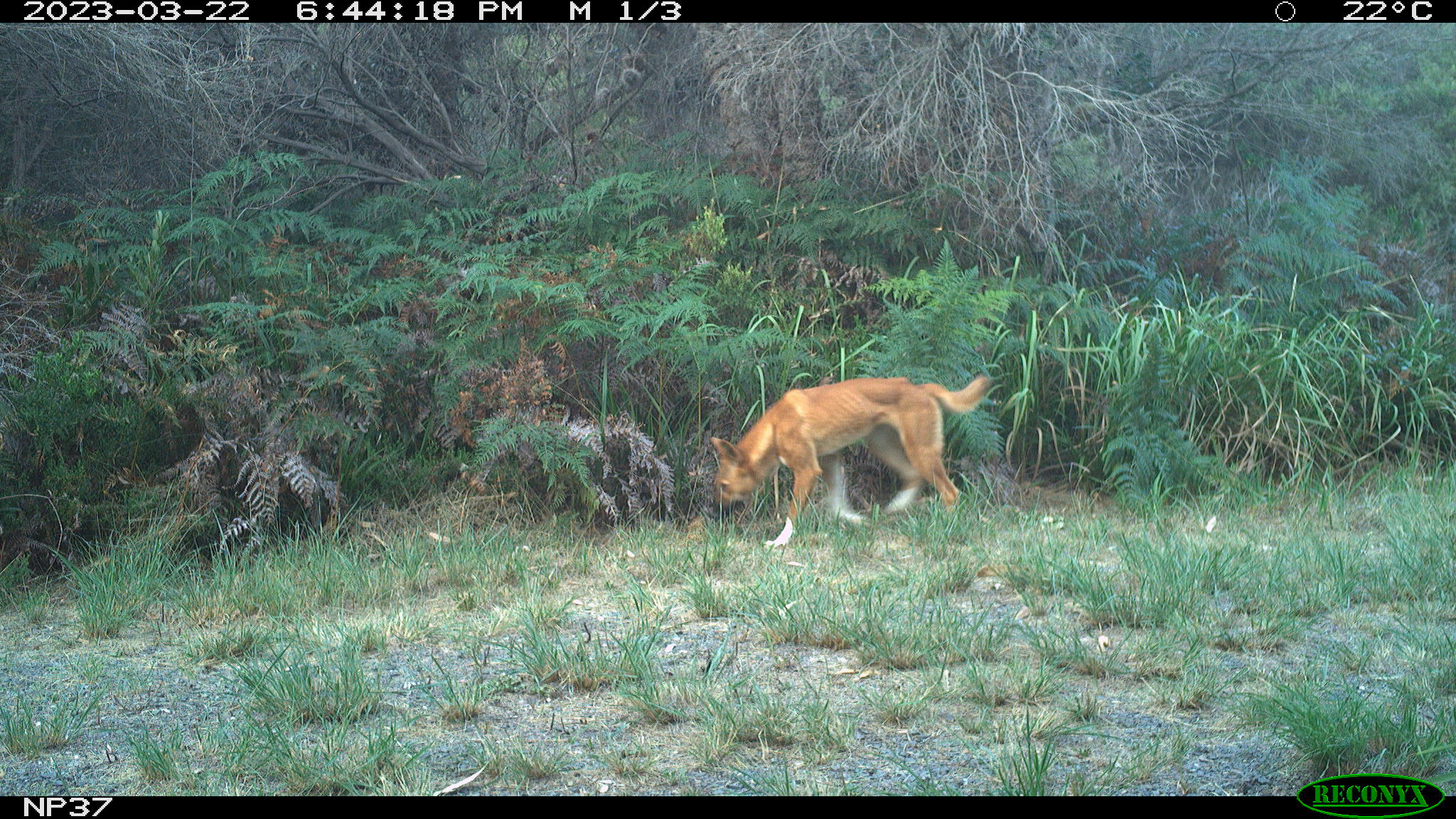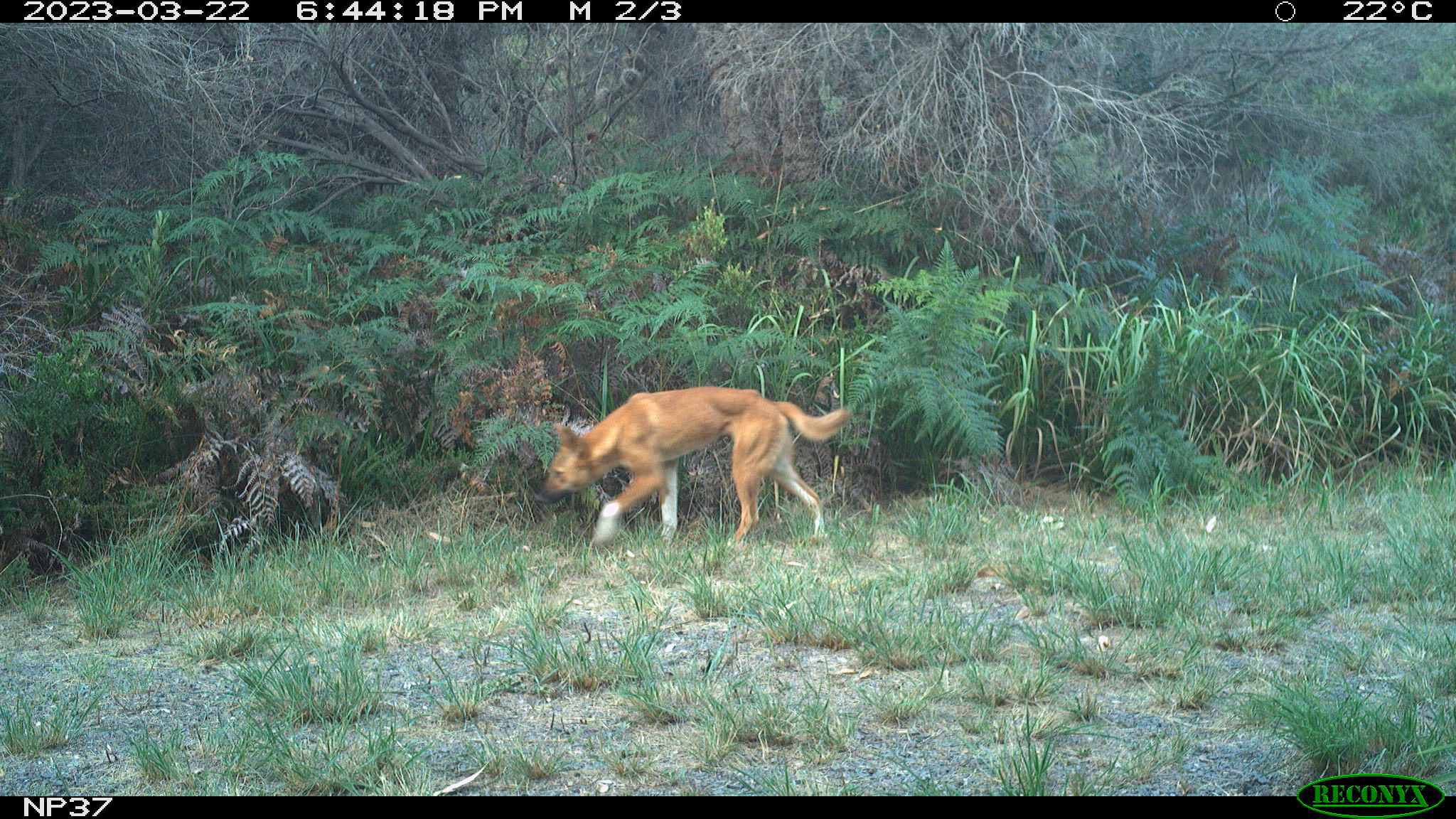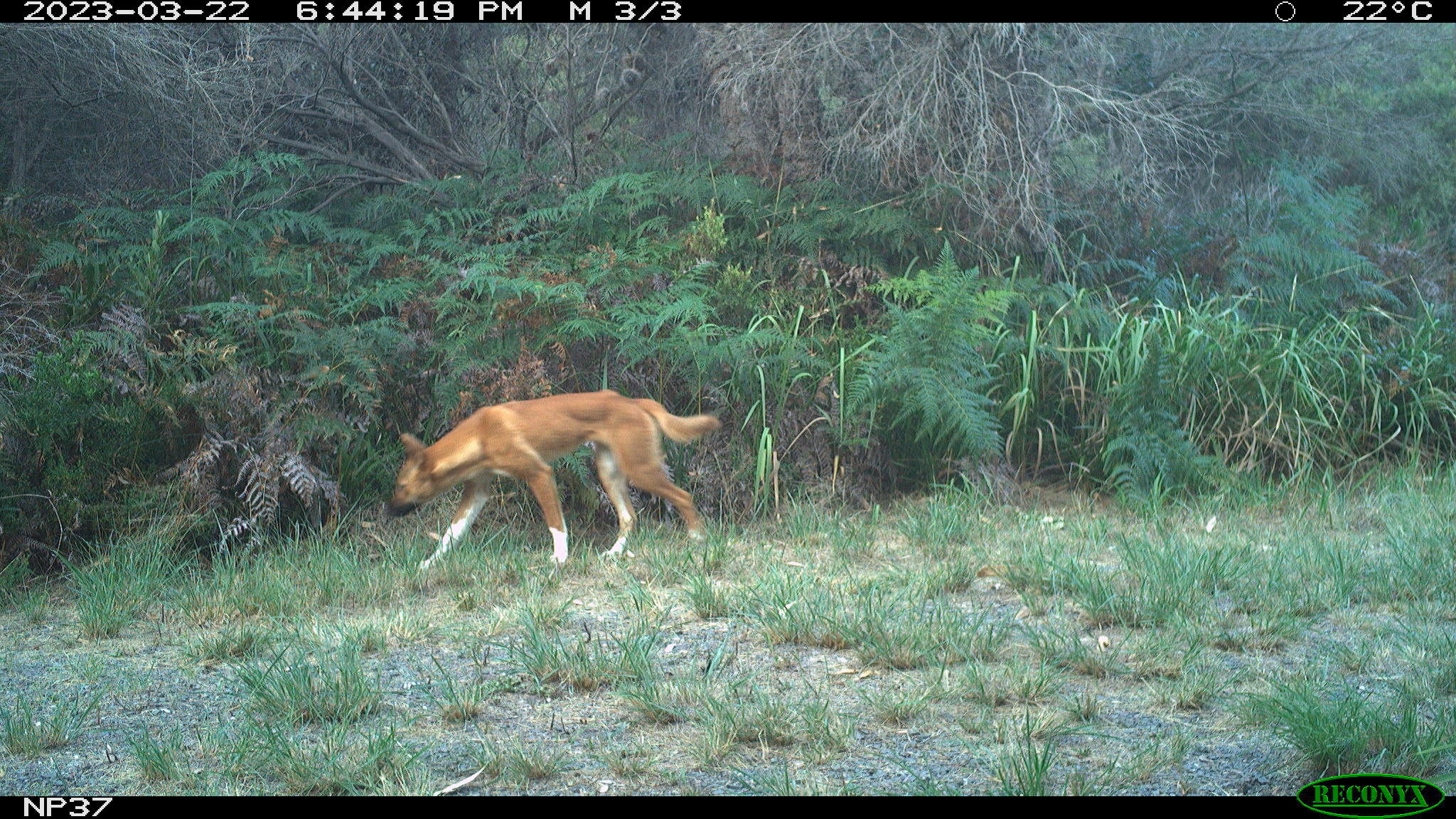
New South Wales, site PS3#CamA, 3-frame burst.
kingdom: Animalia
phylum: Chordata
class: Mammalia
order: Carnivora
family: Canidae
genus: Canis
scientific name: Canis familiaris dingo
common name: dingo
Dingo (Canis familiaris dingo).